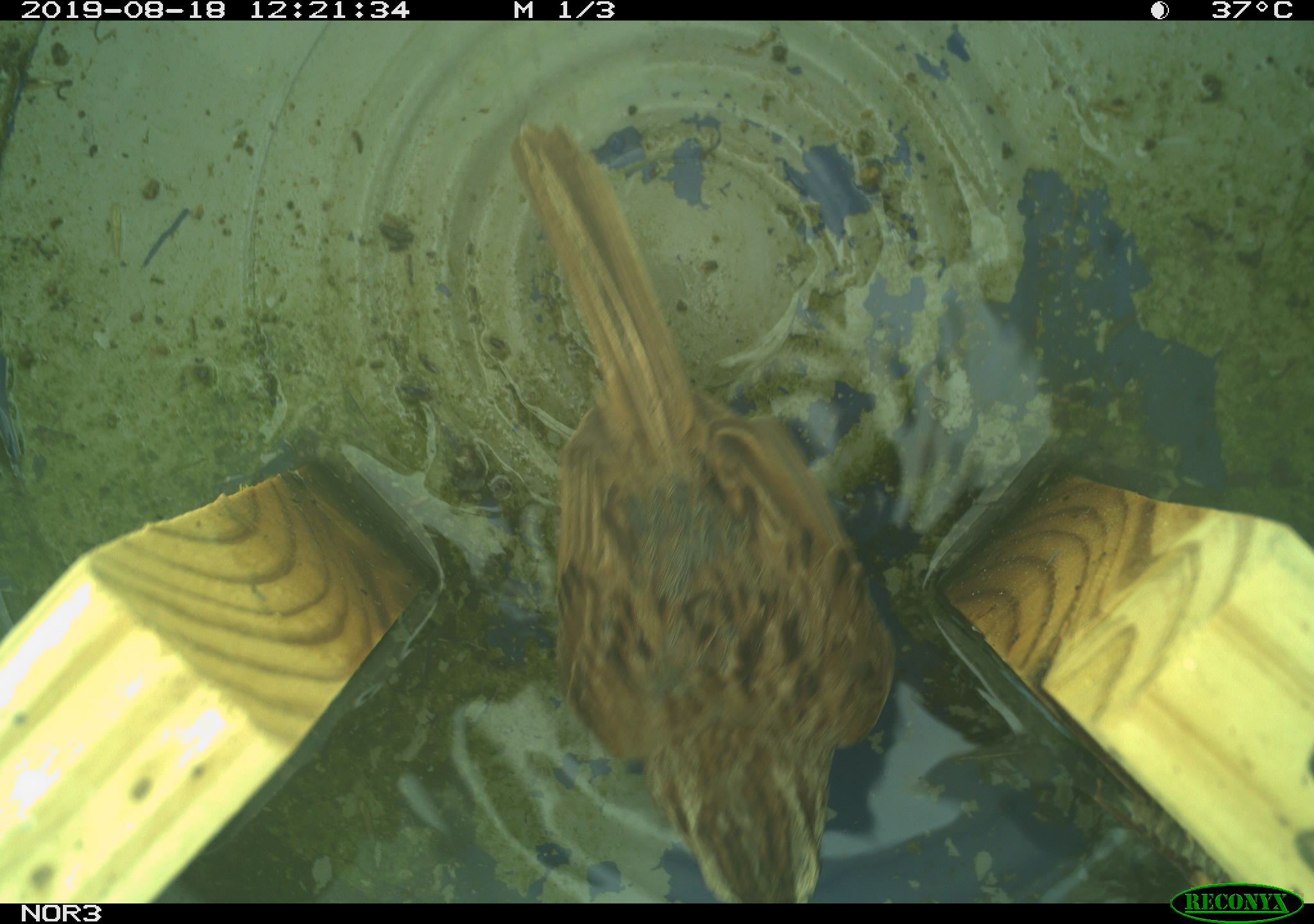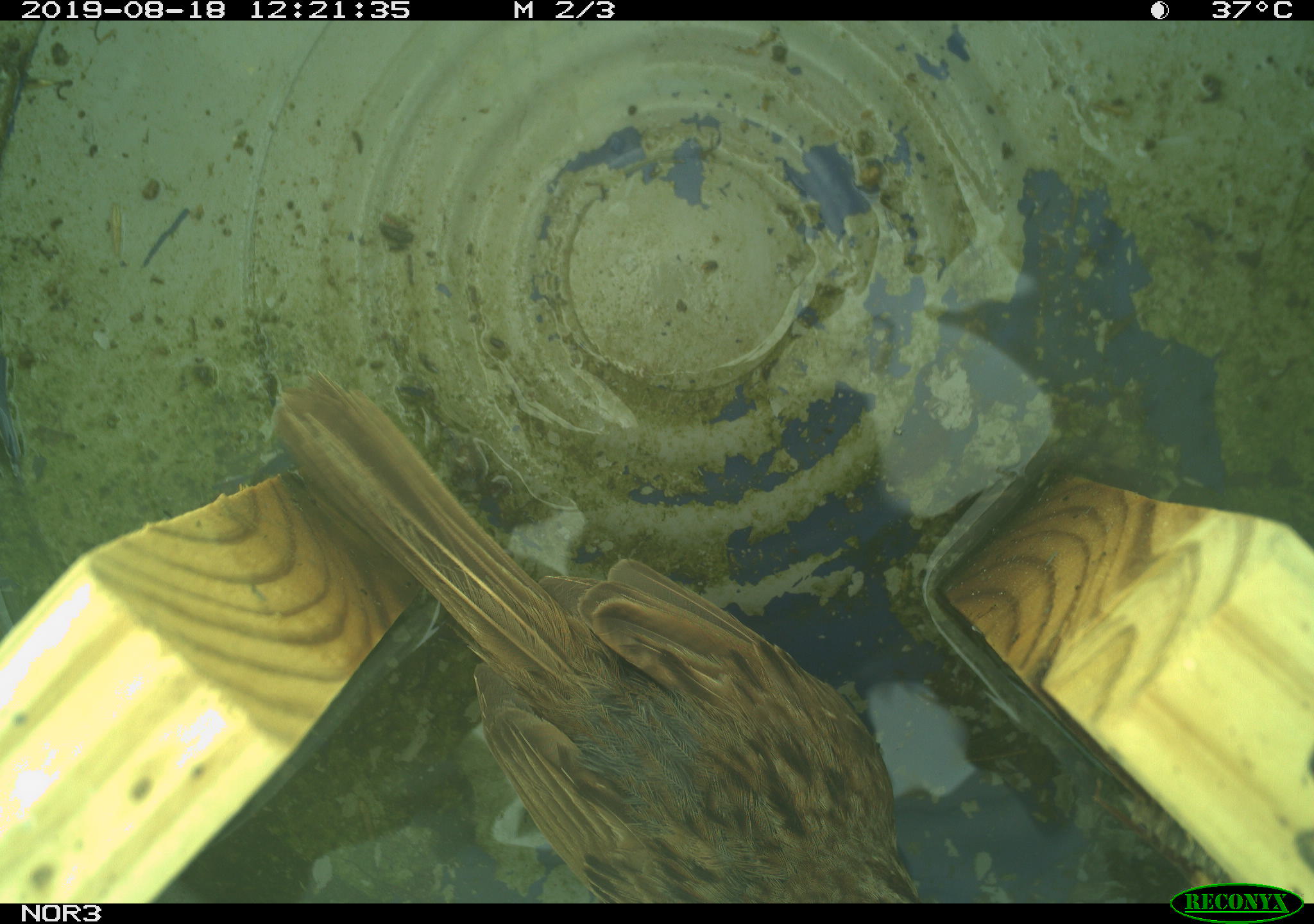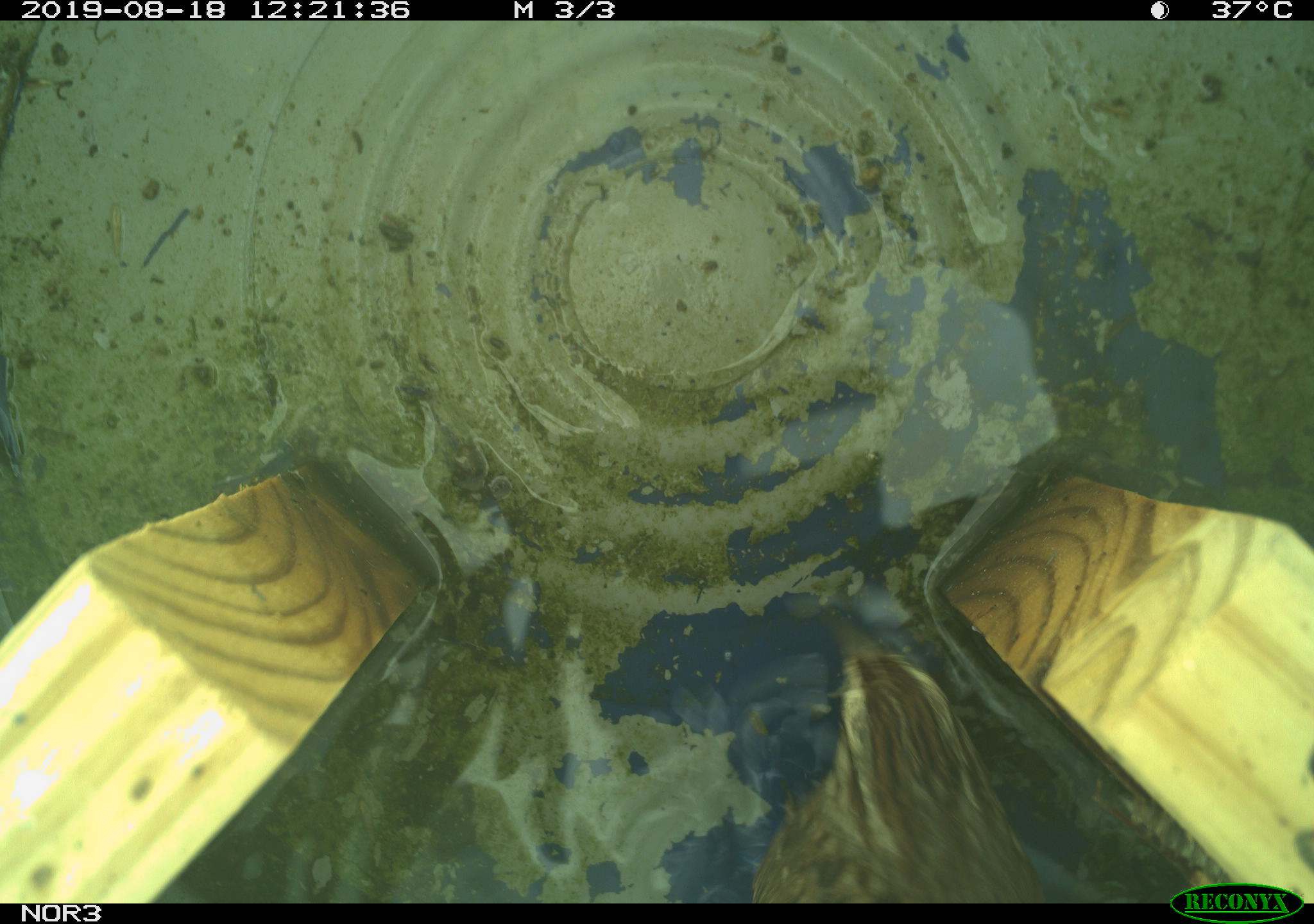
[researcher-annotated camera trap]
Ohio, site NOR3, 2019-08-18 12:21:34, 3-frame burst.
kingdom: Animalia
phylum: Chordata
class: Aves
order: Passeriformes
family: Passerellidae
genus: Melospiza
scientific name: Melospiza melodia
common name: song sparrow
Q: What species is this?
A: Song sparrow (Melospiza melodia).